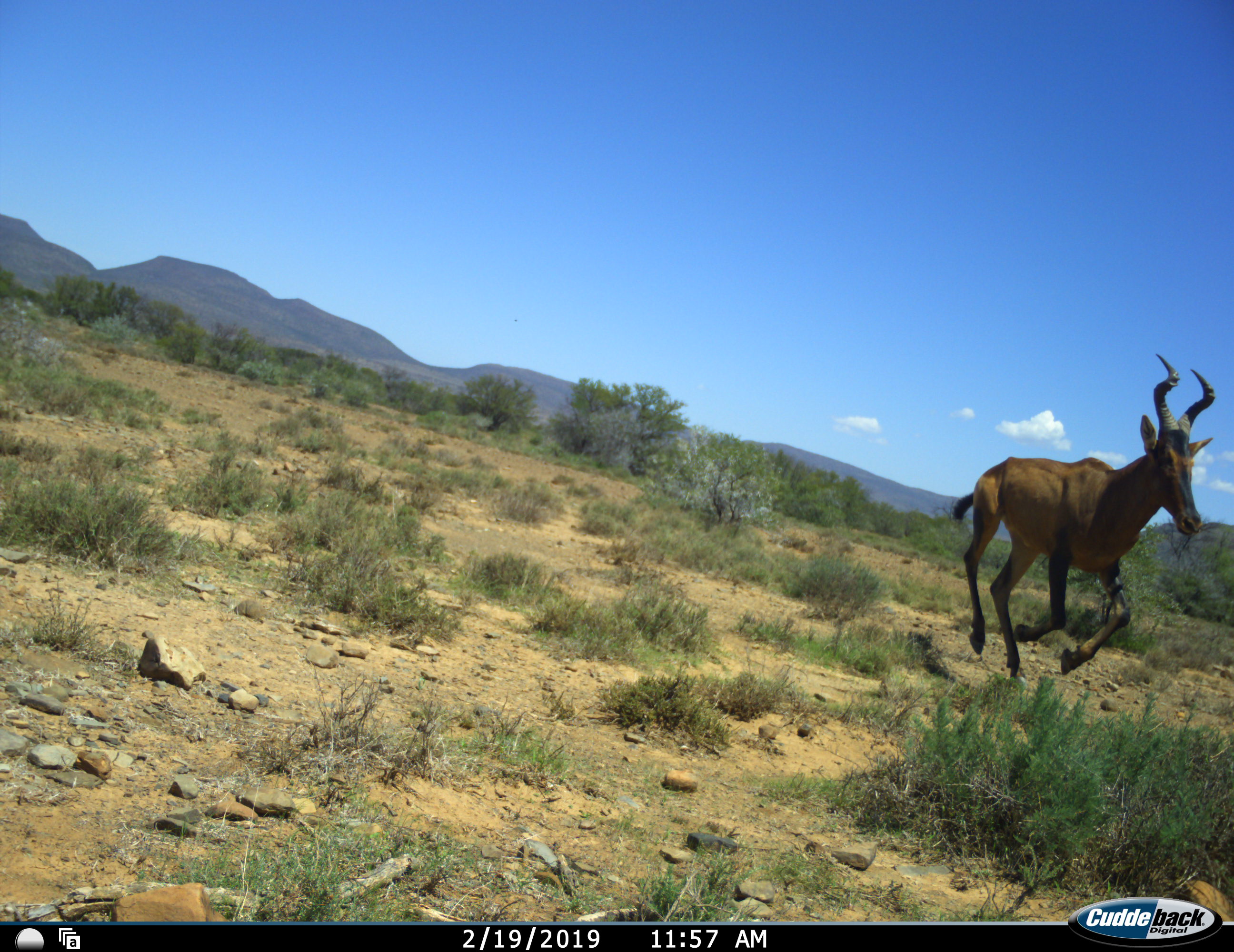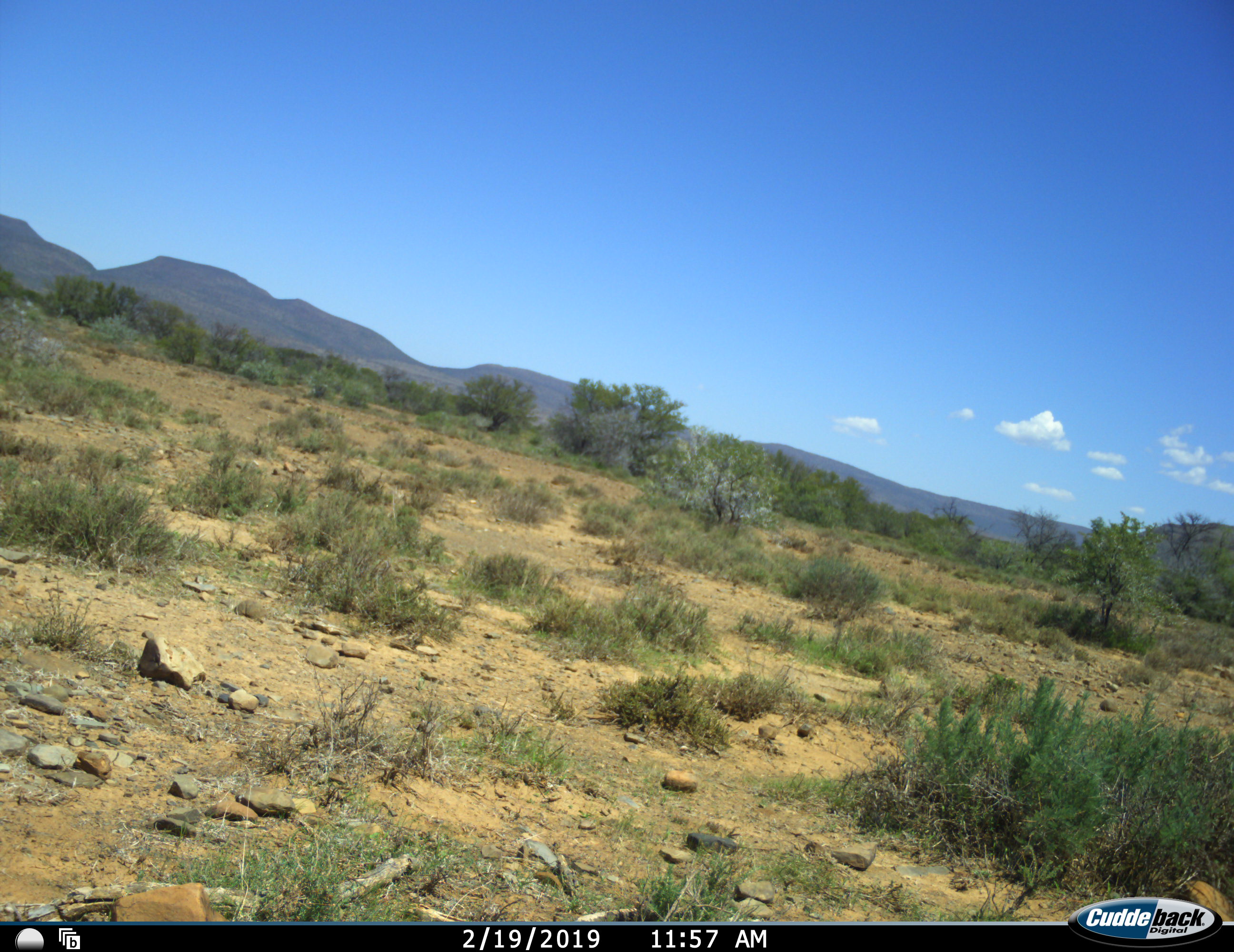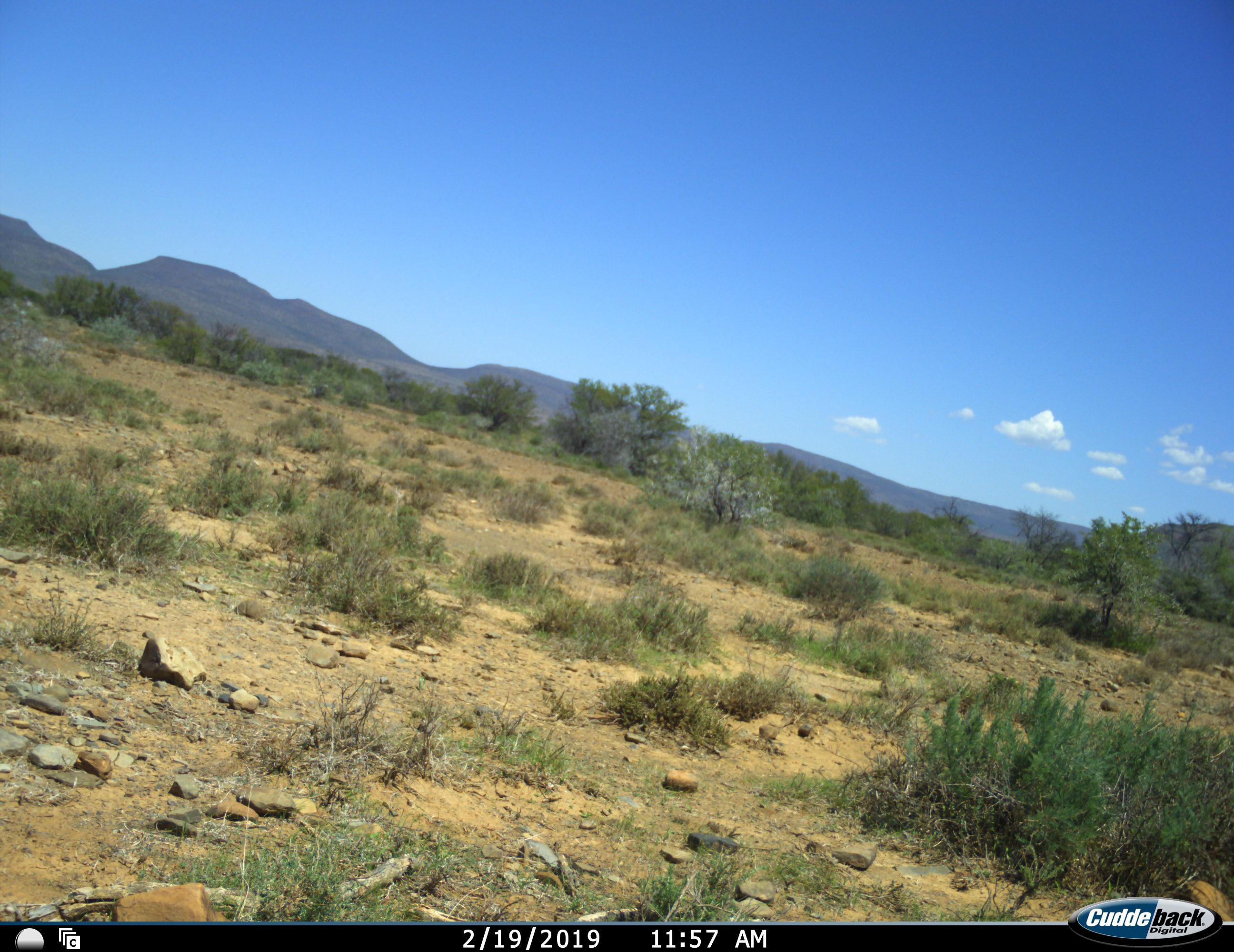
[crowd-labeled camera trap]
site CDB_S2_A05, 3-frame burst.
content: unidentified animal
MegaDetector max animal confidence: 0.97